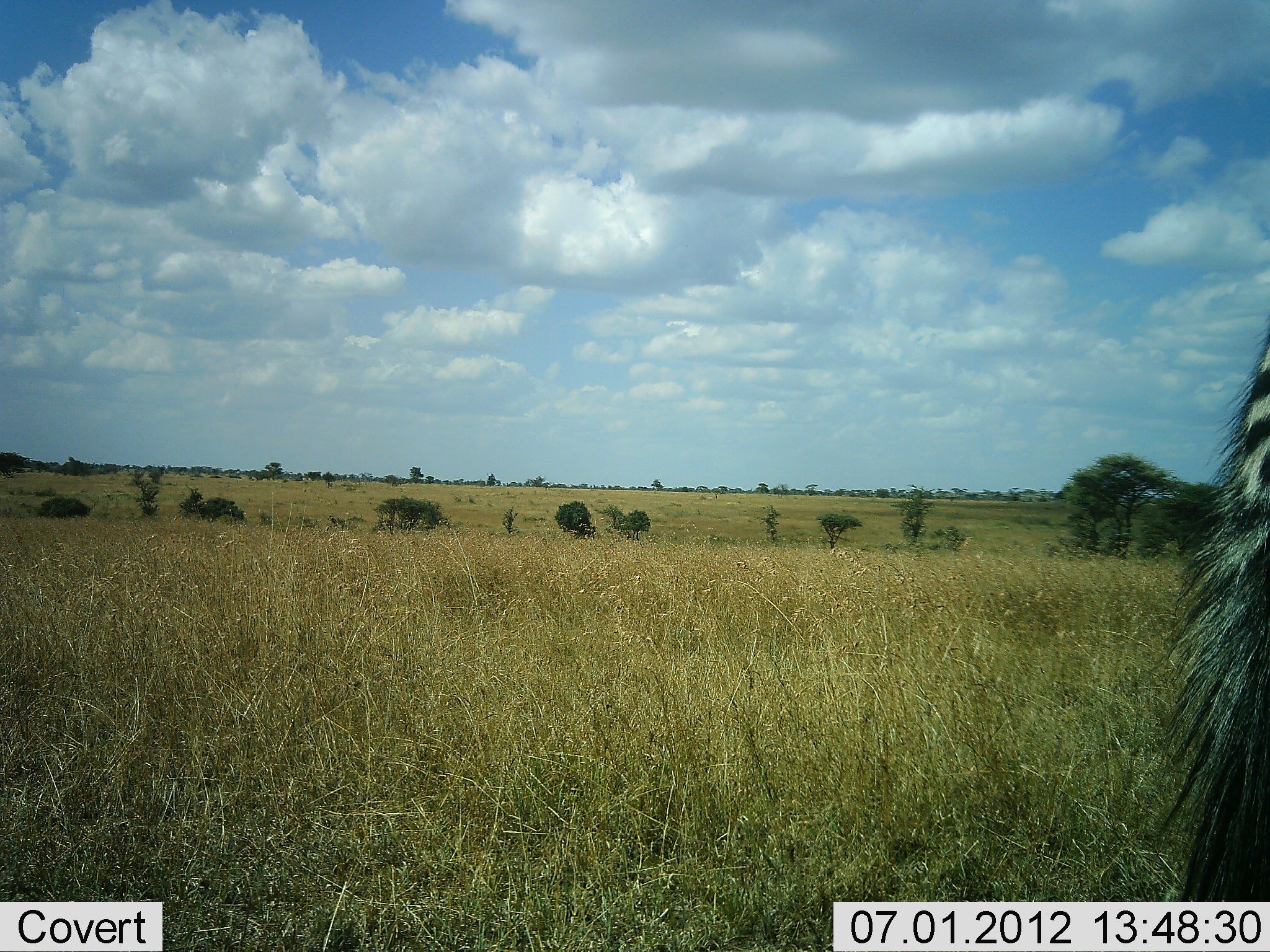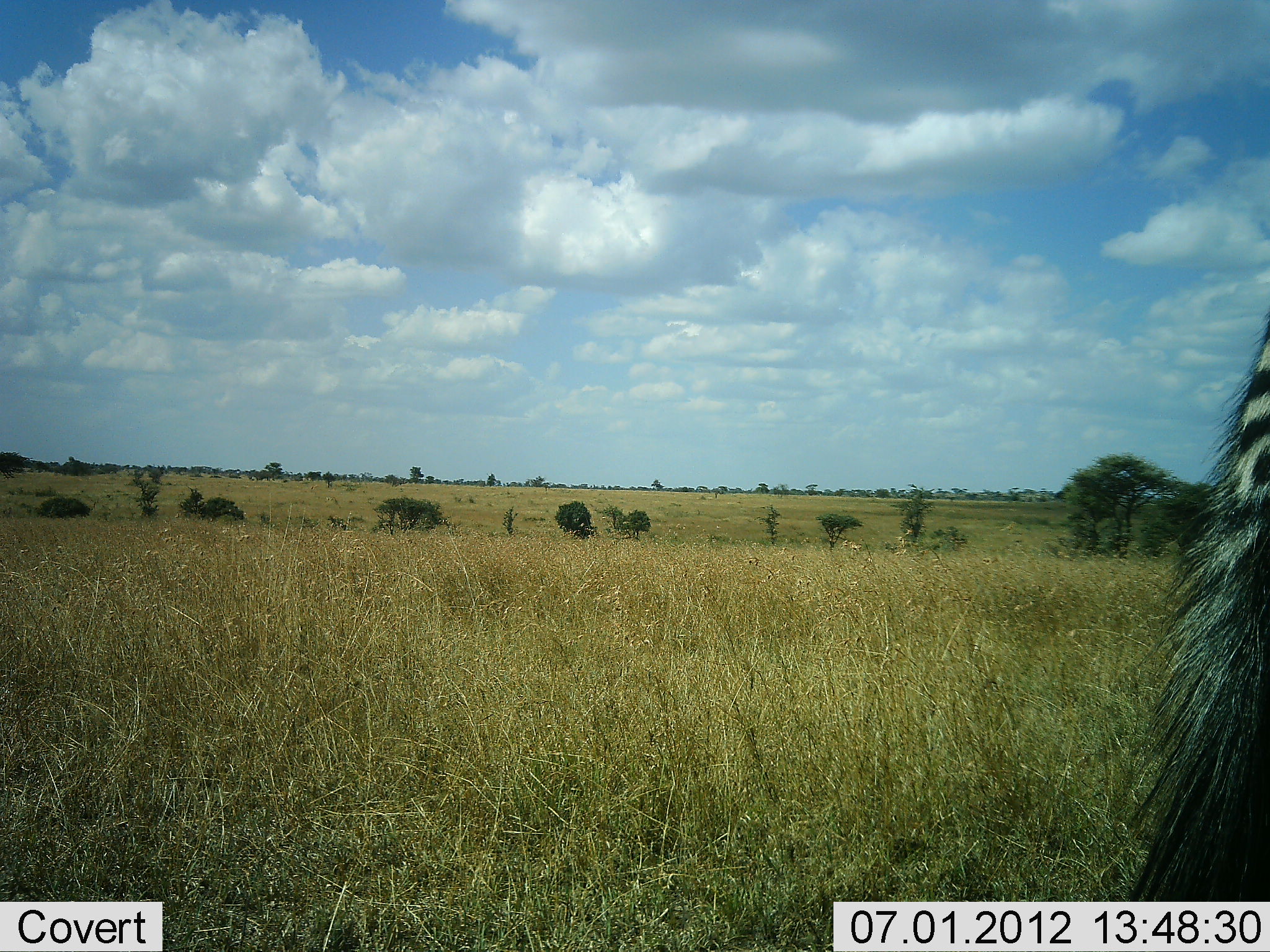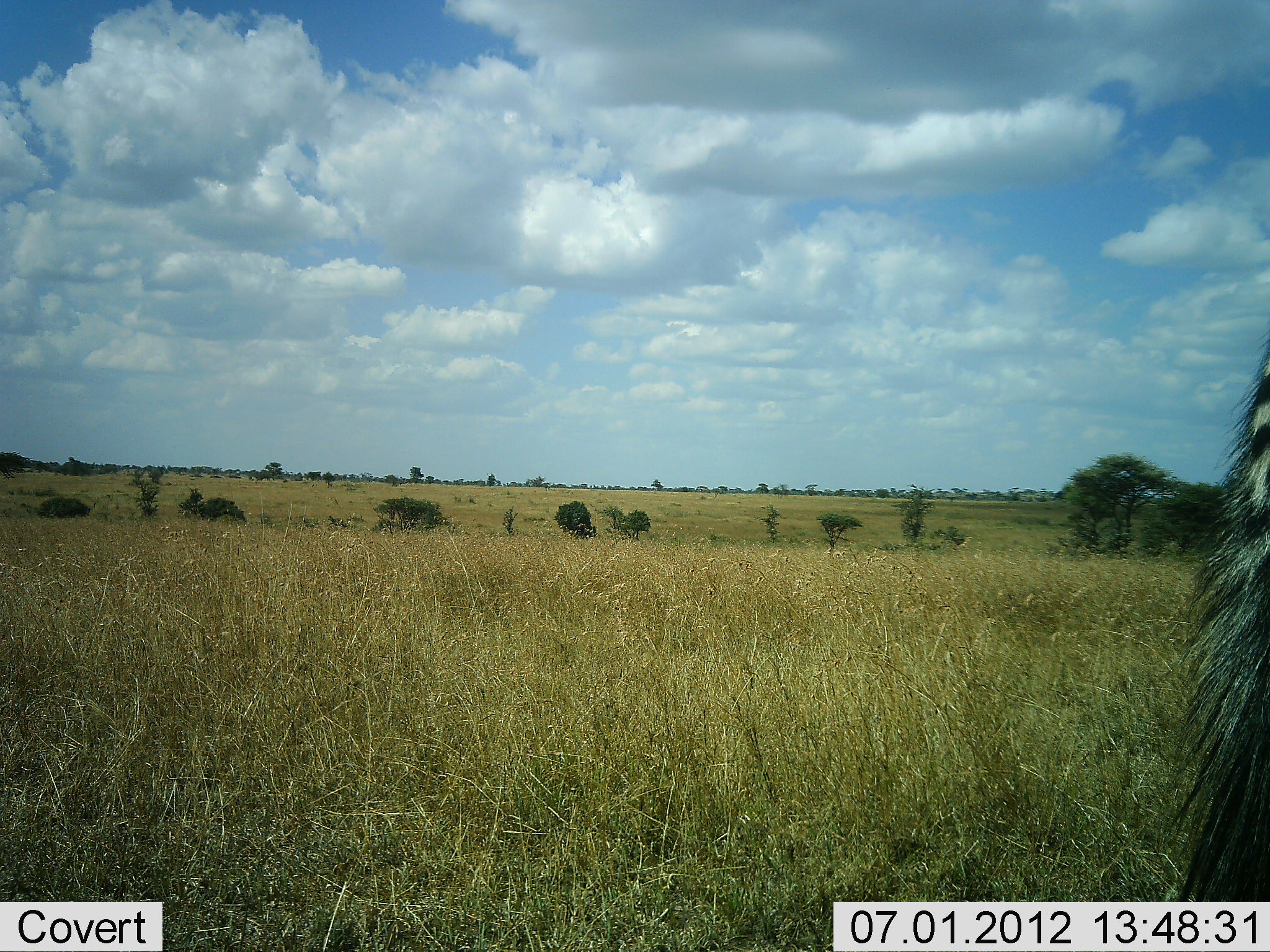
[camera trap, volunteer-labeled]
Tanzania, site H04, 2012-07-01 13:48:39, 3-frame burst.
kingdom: Animalia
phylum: Chordata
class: Mammalia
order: Perissodactyla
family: Equidae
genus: Equus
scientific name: Equus quagga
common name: plains zebra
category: zebra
Zebra (plains zebra) (Equus quagga), count 1. Behavior (volunteer vote fractions): standing 100%, resting 0%, moving 0%, interacting 0%. Young present (vote fraction): 0%. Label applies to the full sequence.